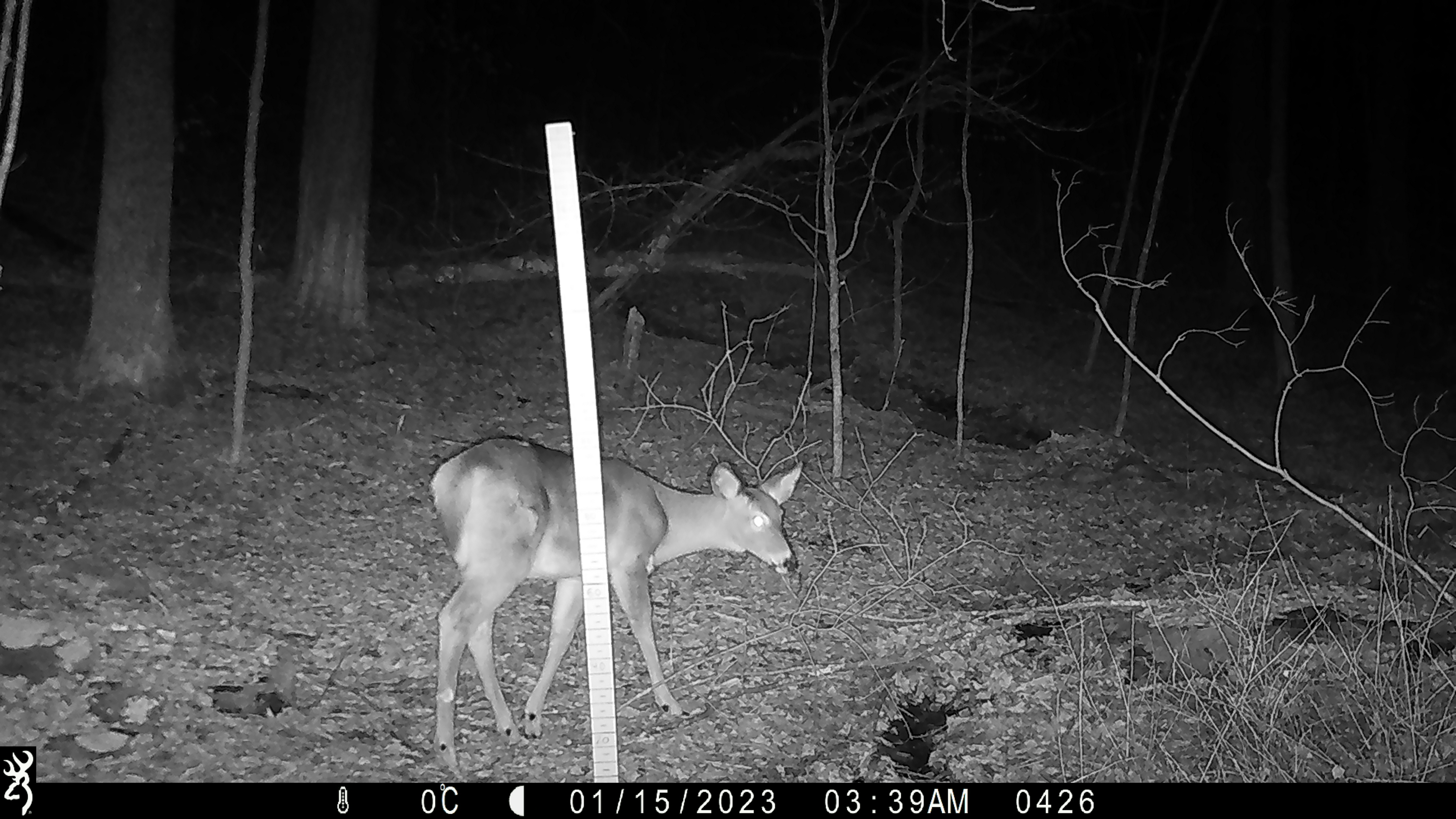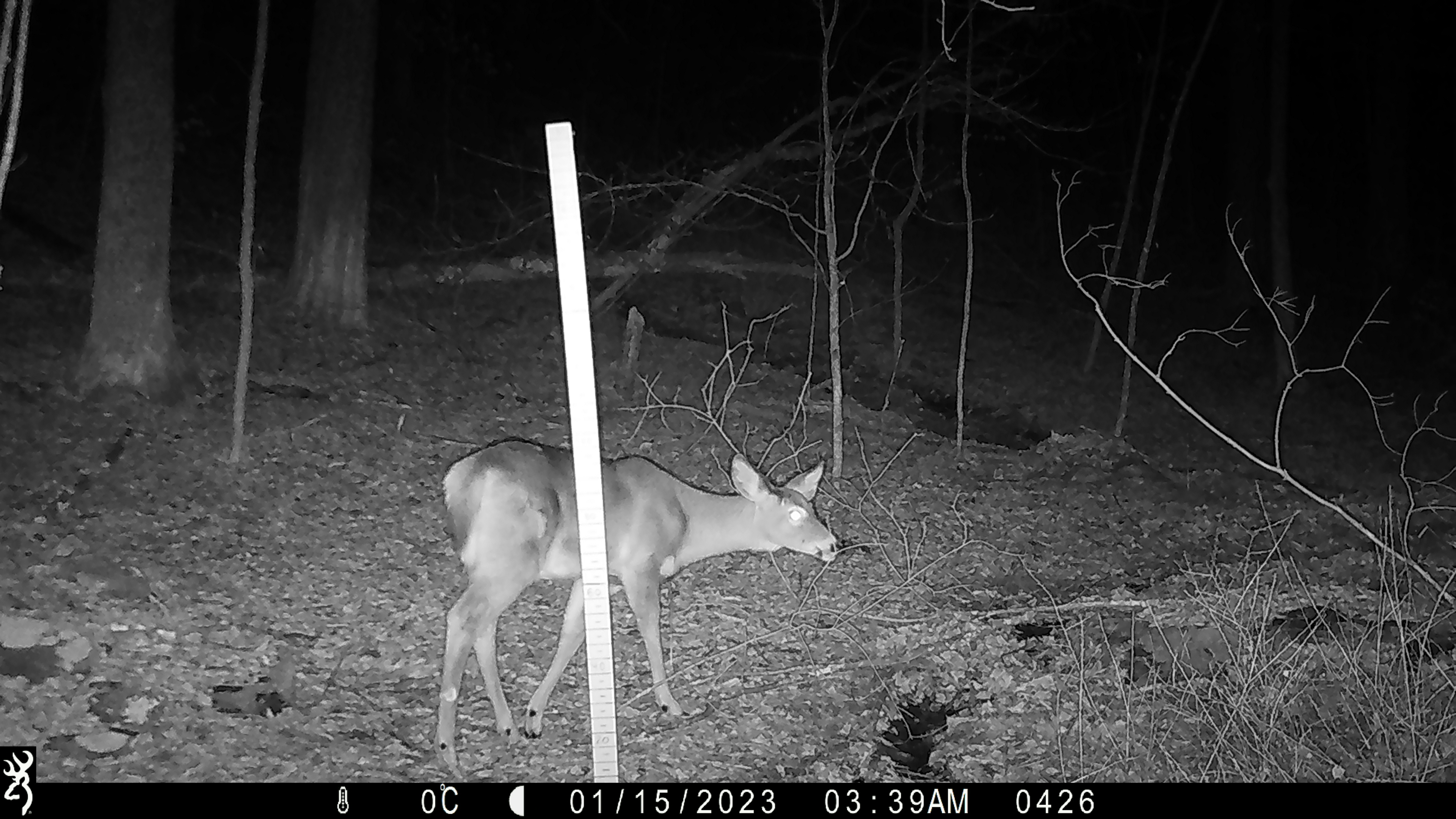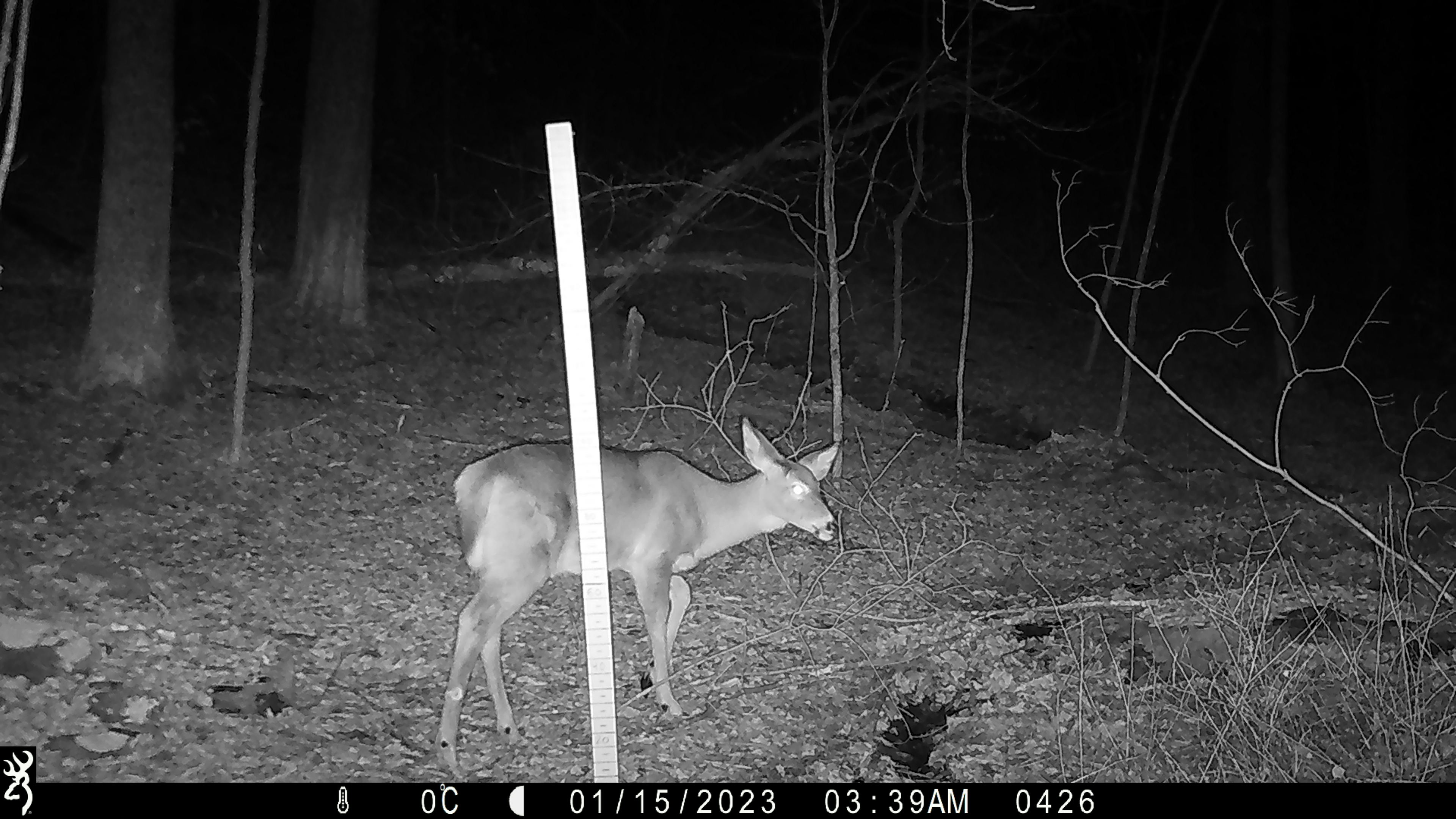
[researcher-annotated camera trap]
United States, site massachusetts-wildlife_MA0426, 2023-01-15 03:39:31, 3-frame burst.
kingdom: Animalia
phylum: Chordata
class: Mammalia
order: Artiodactyla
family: Cervidae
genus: Odocoileus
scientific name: Odocoileus virginianus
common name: white-tailed deer